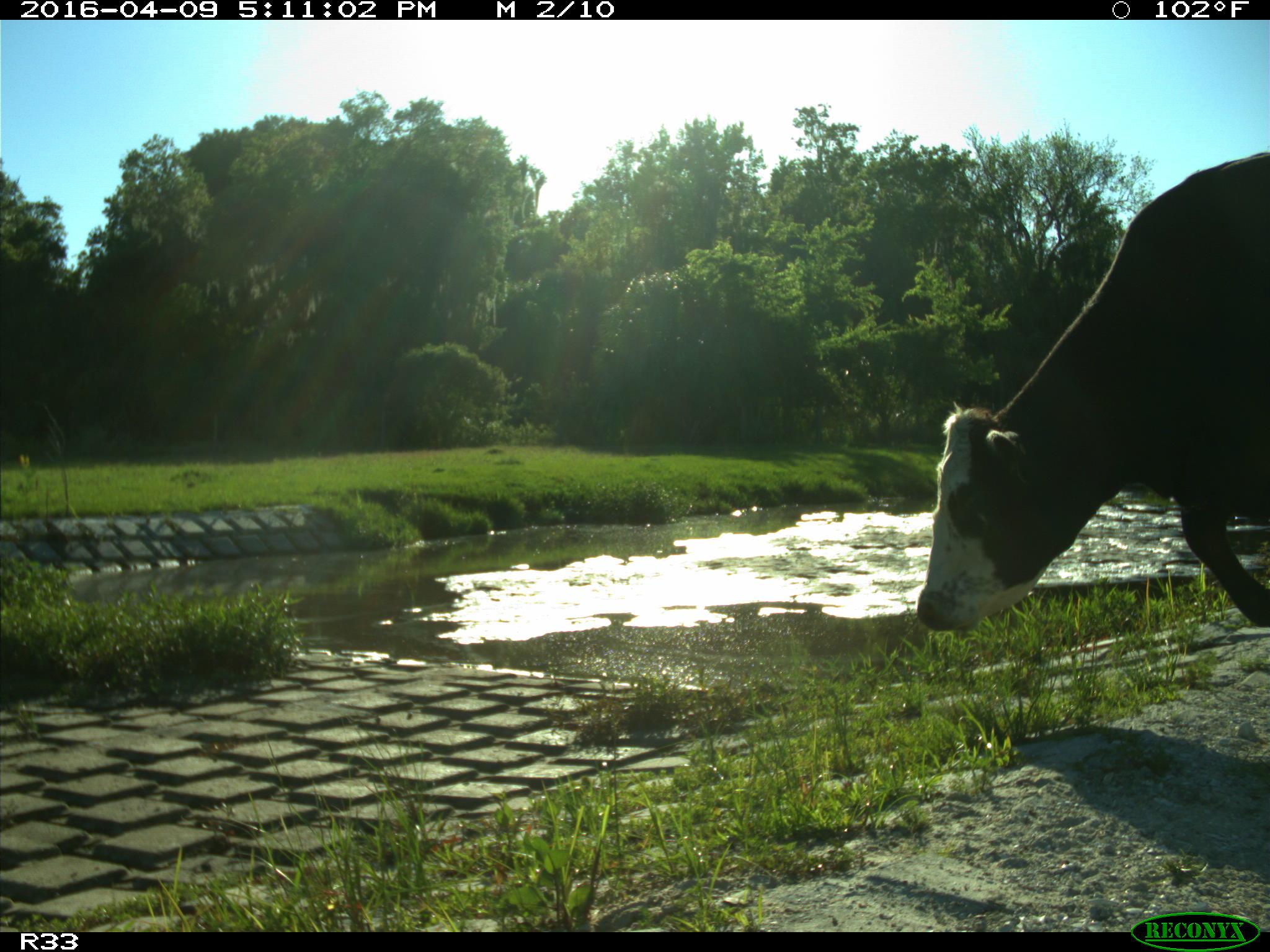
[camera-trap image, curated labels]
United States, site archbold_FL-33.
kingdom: Animalia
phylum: Chordata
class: Mammalia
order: Artiodactyla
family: Bovidae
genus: Bos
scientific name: Bos taurus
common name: domestic cow